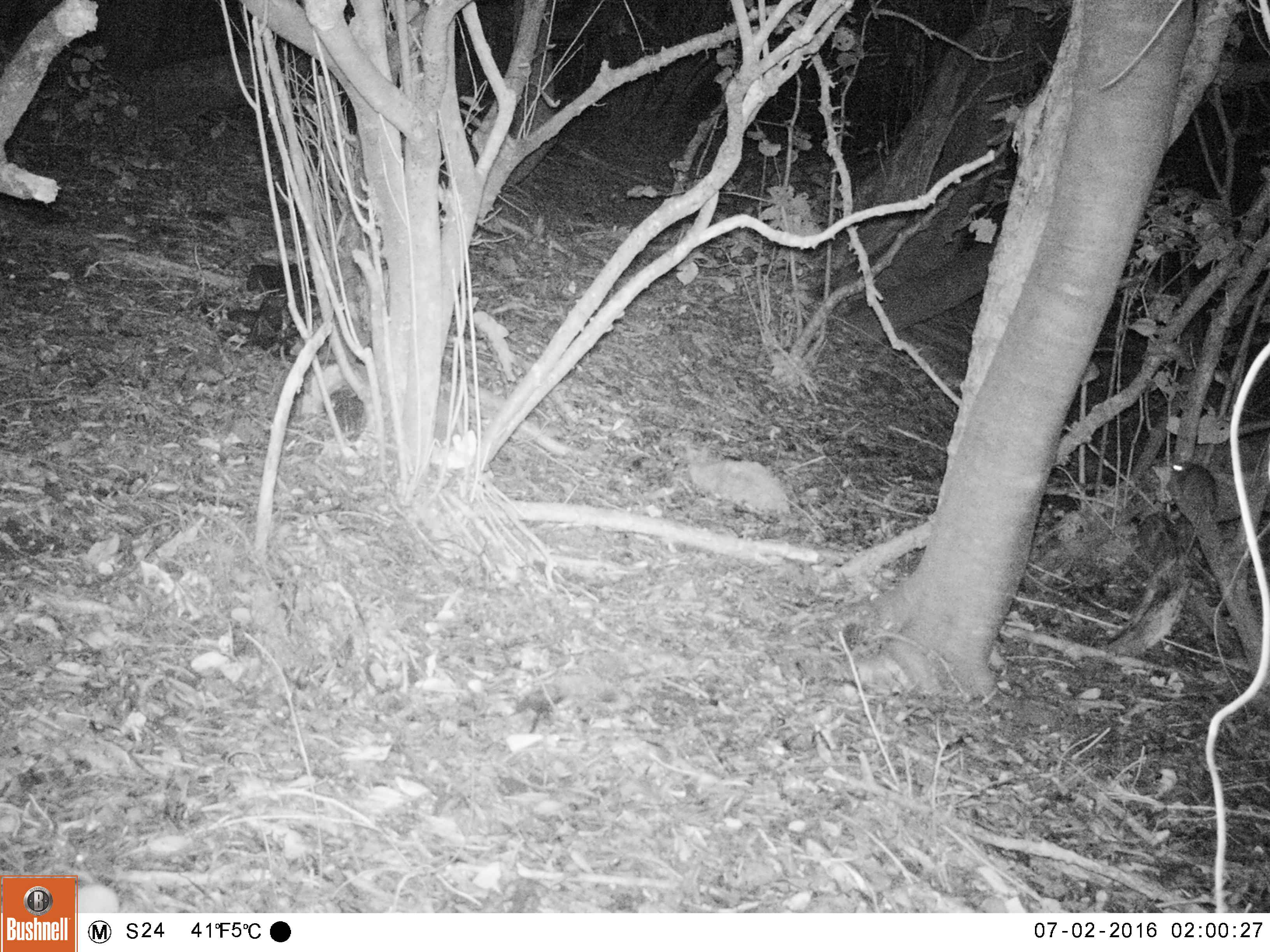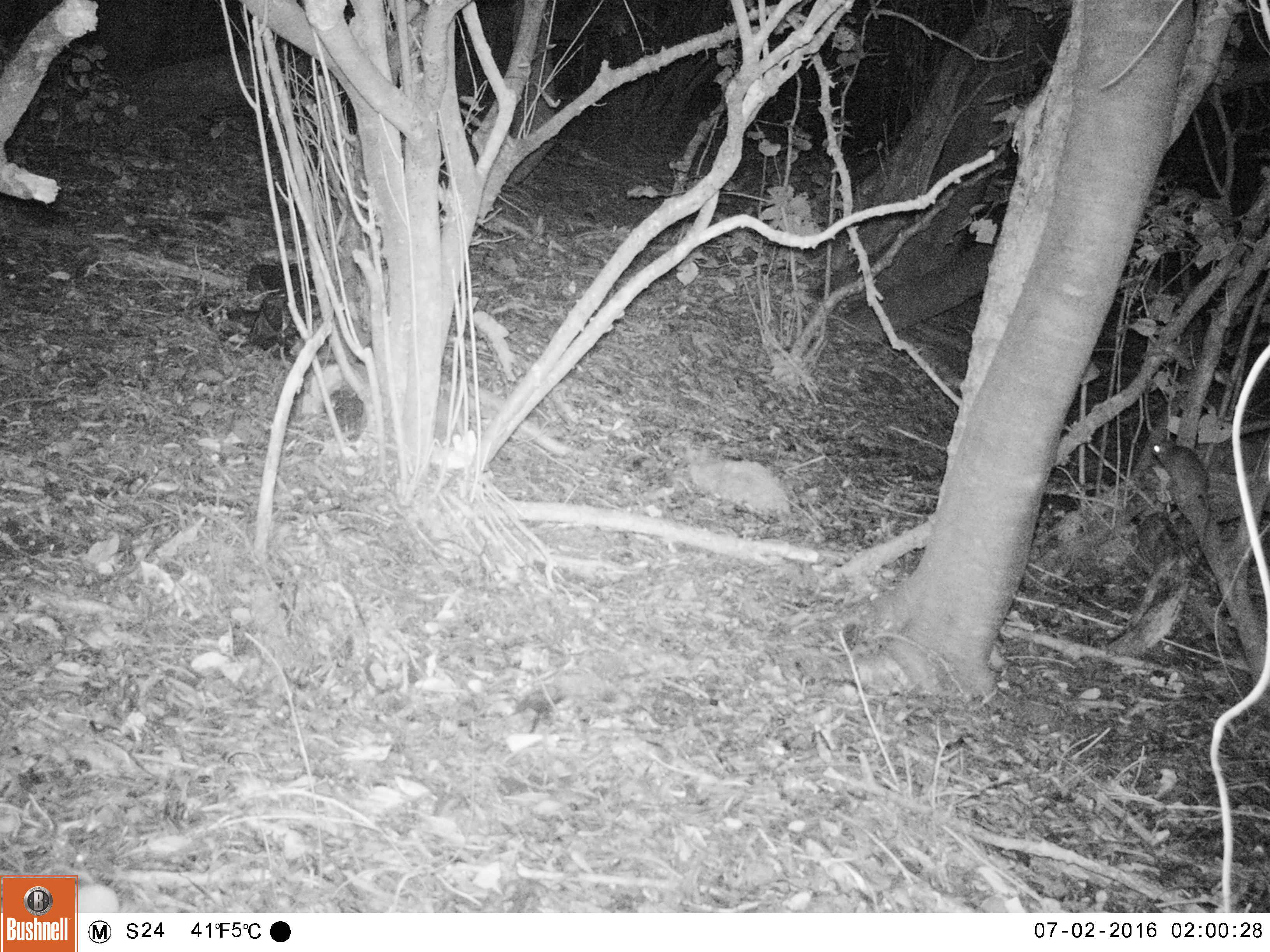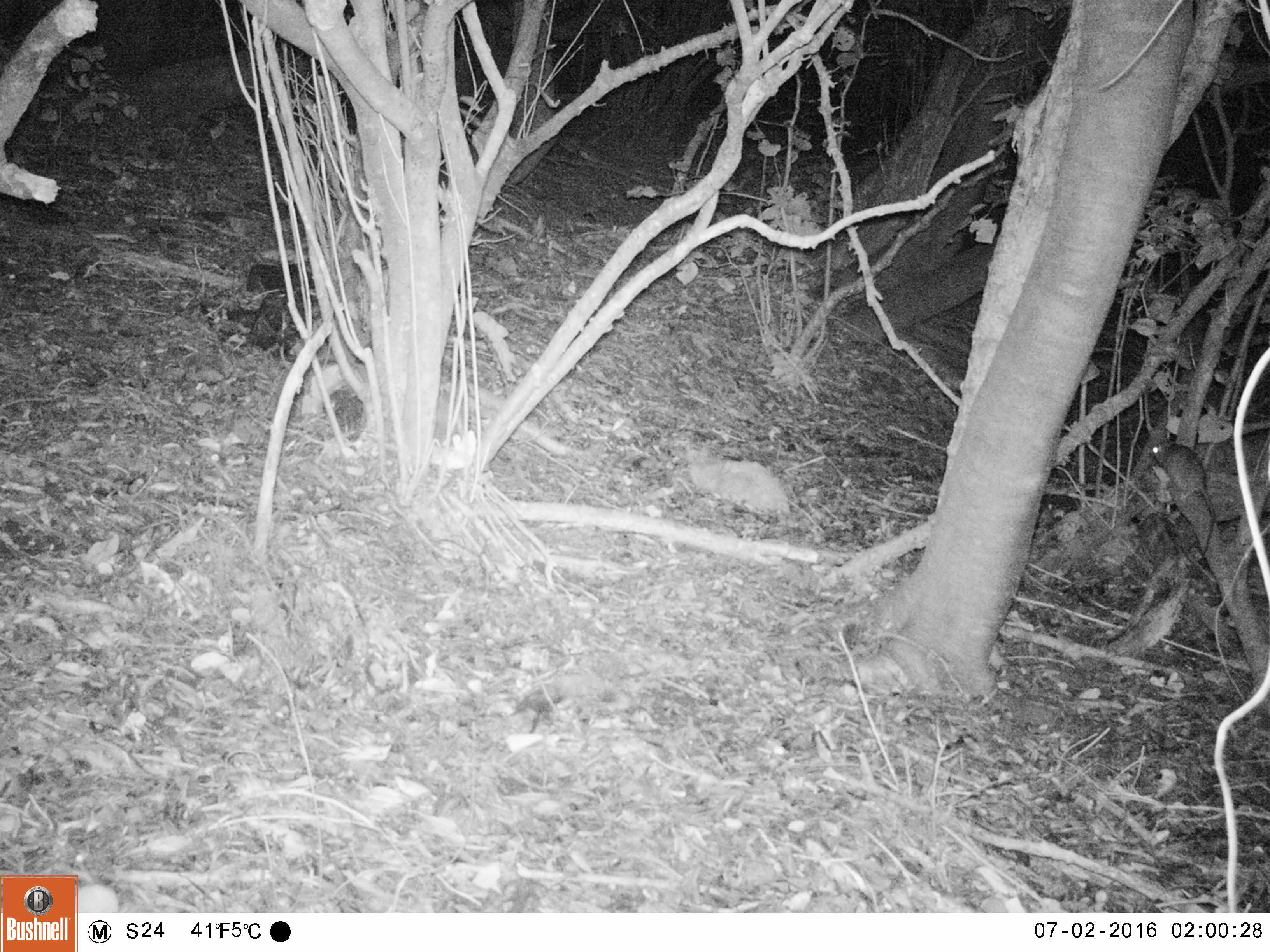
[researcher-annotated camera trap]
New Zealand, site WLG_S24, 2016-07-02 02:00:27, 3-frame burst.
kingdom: Animalia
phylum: Chordata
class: Mammalia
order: Rodentia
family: Muridae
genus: Rattus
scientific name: Rattus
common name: rat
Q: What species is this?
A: Rat (Rattus).